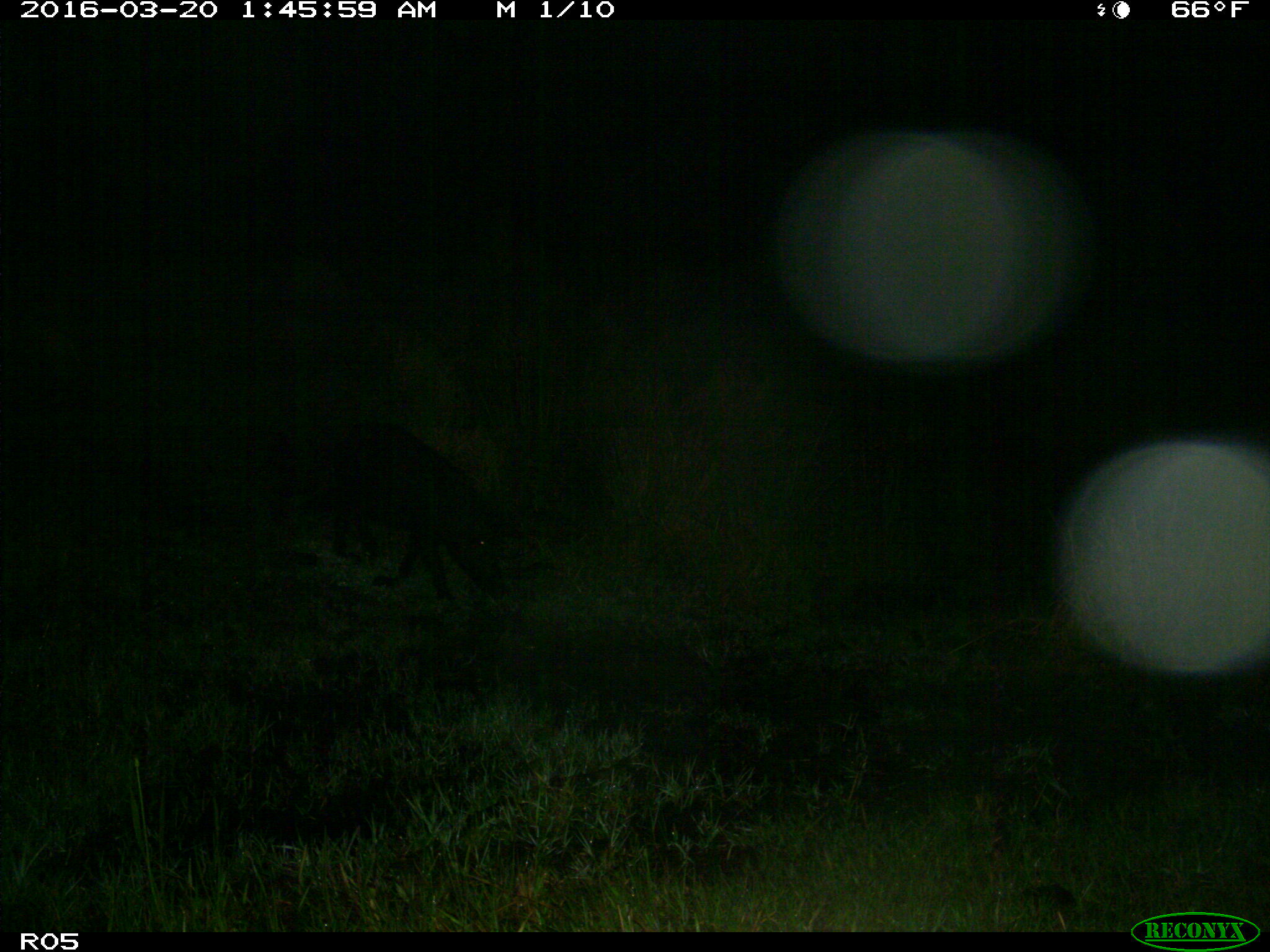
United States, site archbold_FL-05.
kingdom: Animalia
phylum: Chordata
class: Mammalia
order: Artiodactyla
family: Suidae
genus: Sus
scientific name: Sus scrofa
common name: wild boar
Sus scrofa (wild boar).